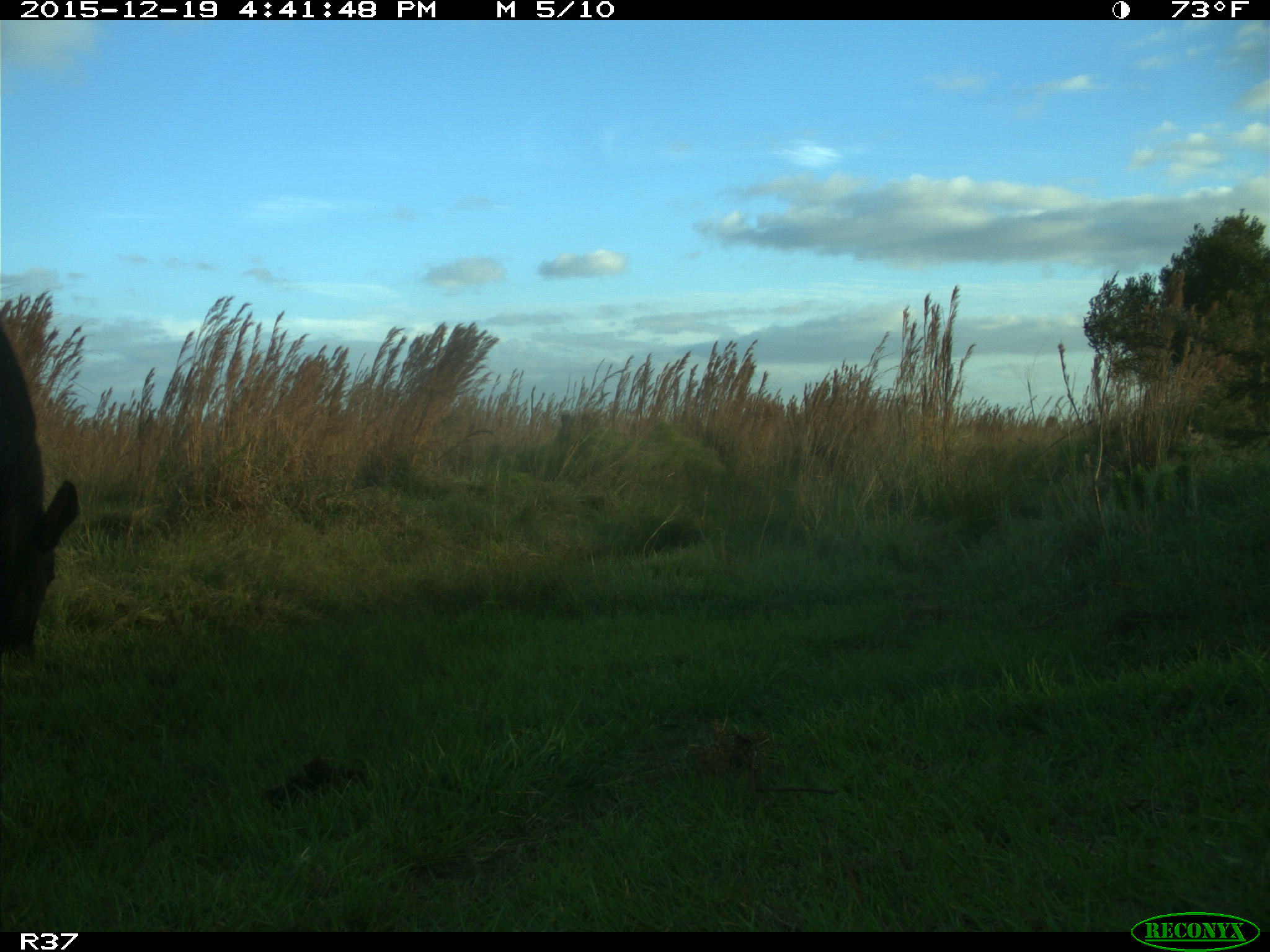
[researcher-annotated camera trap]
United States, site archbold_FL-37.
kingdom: Animalia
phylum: Chordata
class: Mammalia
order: Artiodactyla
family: Bovidae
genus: Bos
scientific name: Bos taurus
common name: domestic cow